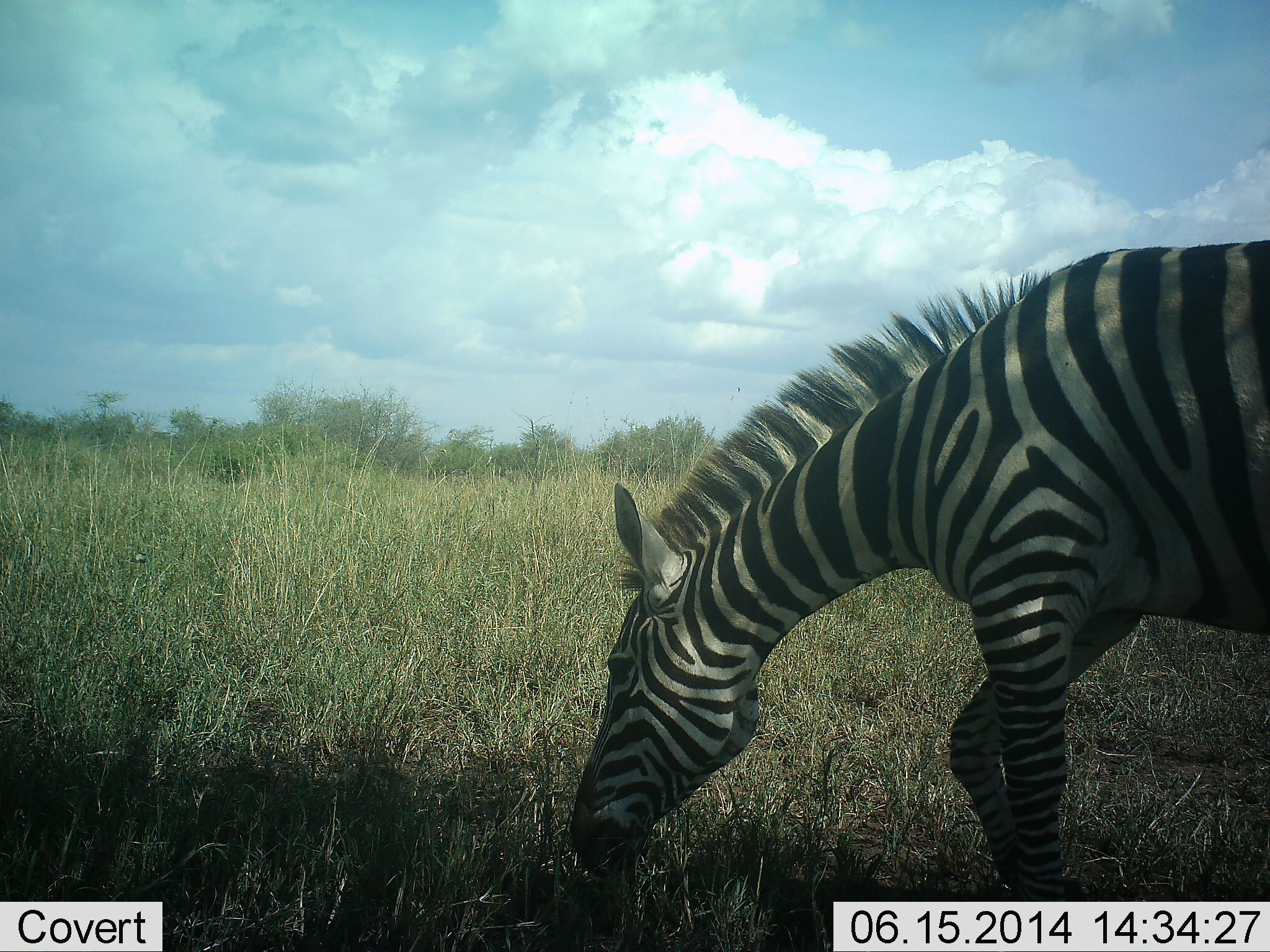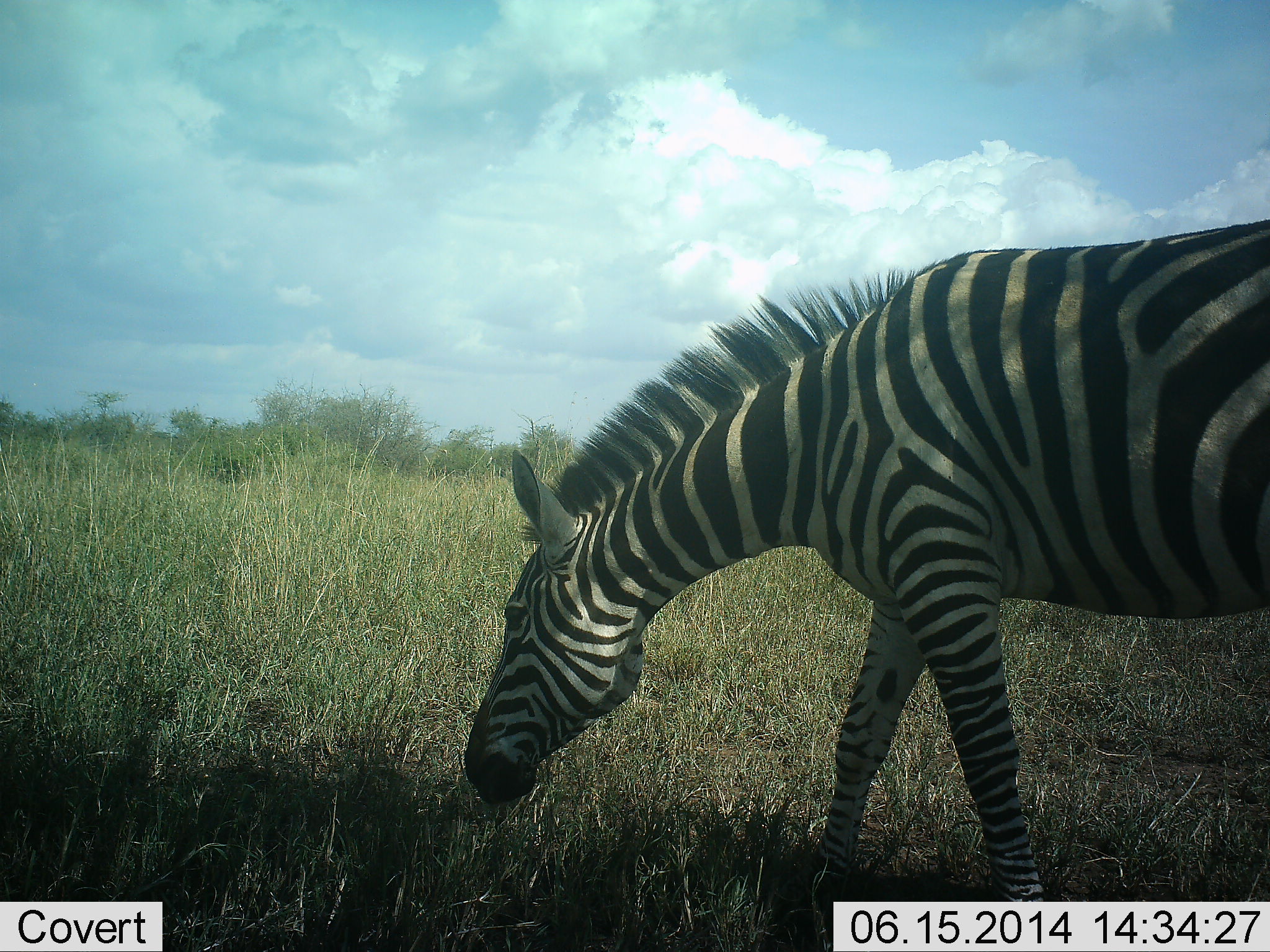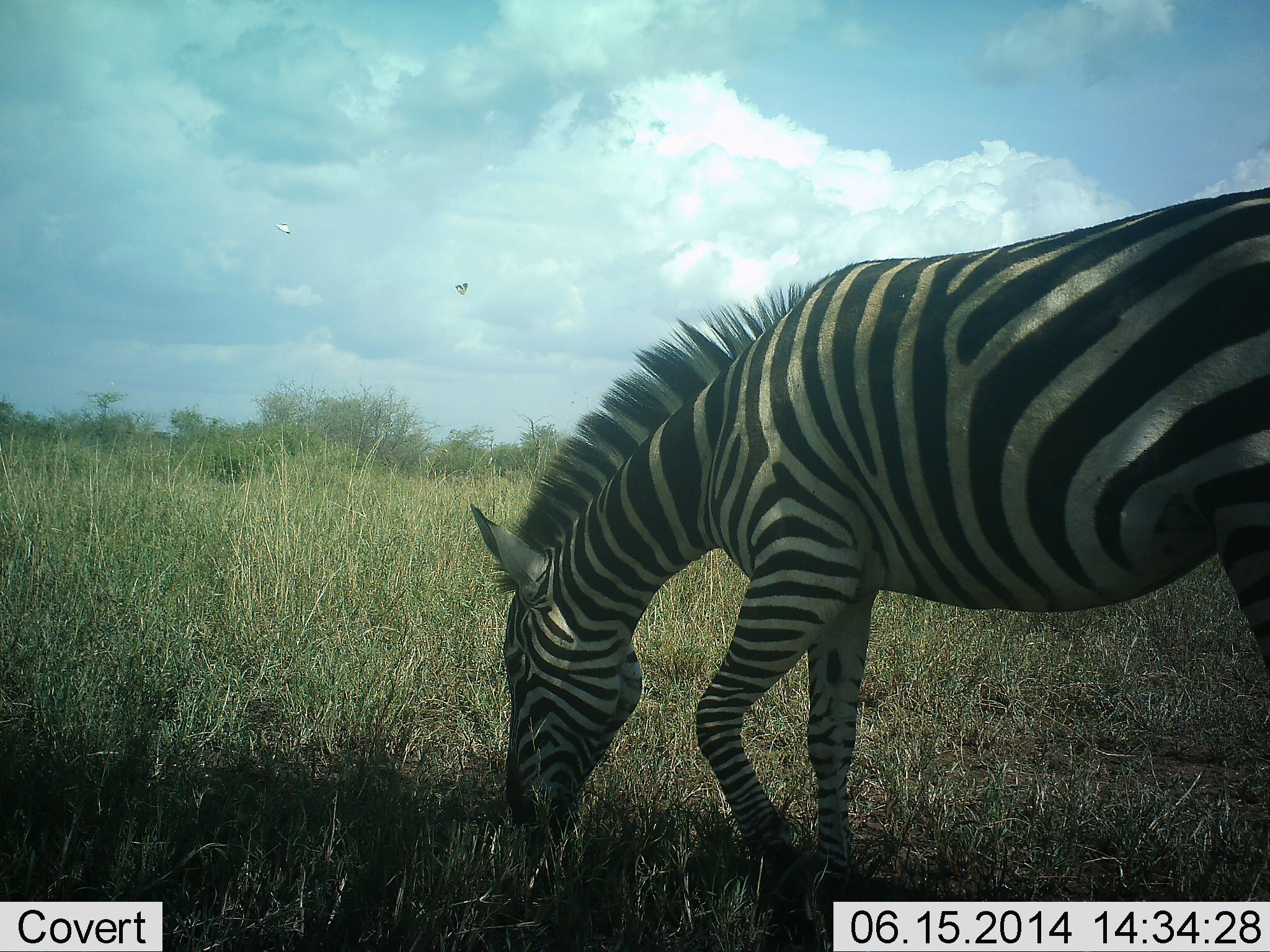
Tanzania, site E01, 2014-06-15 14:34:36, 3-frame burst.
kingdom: Animalia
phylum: Chordata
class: Mammalia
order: Perissodactyla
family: Equidae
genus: Equus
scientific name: Equus quagga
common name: plains zebra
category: zebra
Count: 1.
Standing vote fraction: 42%.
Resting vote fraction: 8%.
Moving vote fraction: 25%.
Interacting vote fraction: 0%.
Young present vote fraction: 0%.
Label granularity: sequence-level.